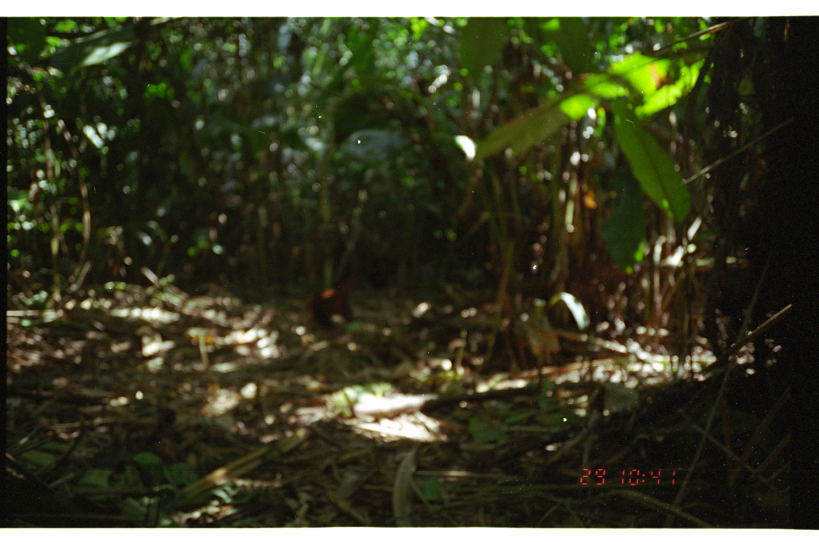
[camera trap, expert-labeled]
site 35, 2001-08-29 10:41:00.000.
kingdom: Animalia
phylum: Chordata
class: Mammalia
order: Rodentia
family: Dasyproctidae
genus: Dasyprocta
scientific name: Dasyprocta punctata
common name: central american agouti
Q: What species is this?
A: Dasyprocta punctata (central american agouti).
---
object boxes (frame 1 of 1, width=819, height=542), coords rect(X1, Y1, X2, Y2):
dasyprocta punctata: rect(308, 264, 364, 330)